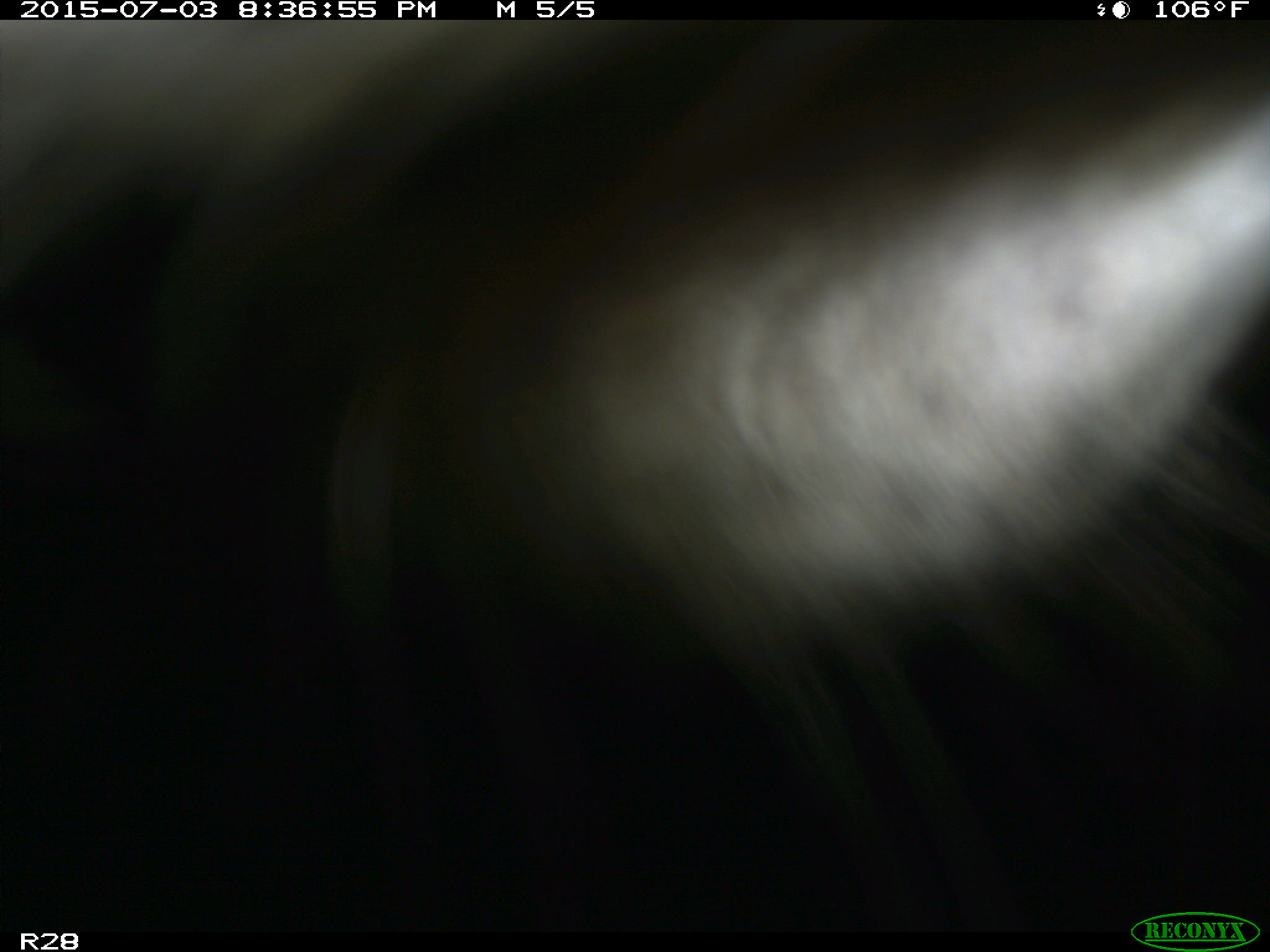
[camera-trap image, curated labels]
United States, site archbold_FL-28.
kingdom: Animalia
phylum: Chordata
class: Mammalia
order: Artiodactyla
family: Bovidae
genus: Bos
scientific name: Bos taurus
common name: domestic cow